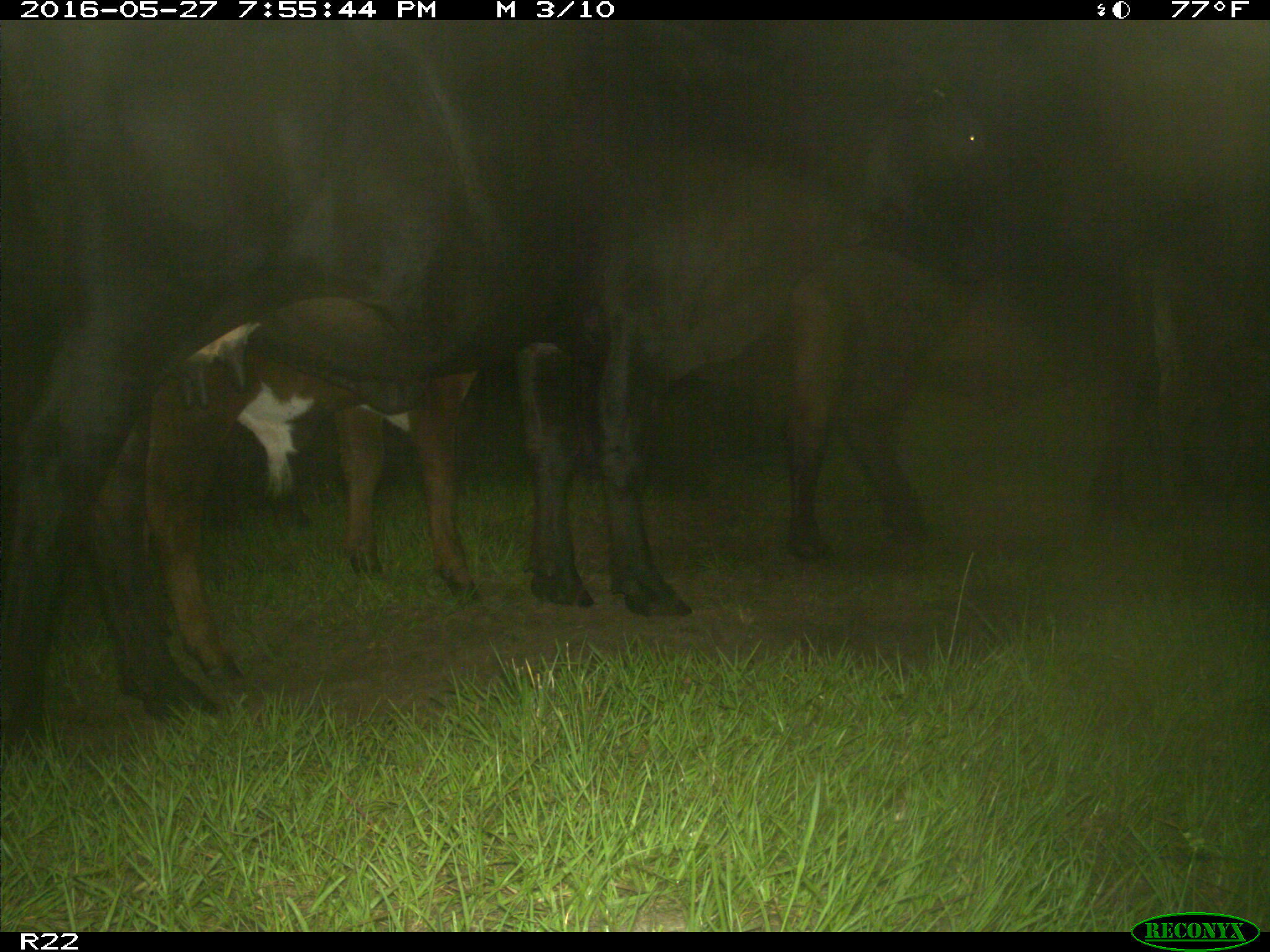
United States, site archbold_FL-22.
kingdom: Animalia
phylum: Chordata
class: Mammalia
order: Artiodactyla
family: Bovidae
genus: Bos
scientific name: Bos taurus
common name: domestic cow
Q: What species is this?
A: Bos taurus (domestic cow).